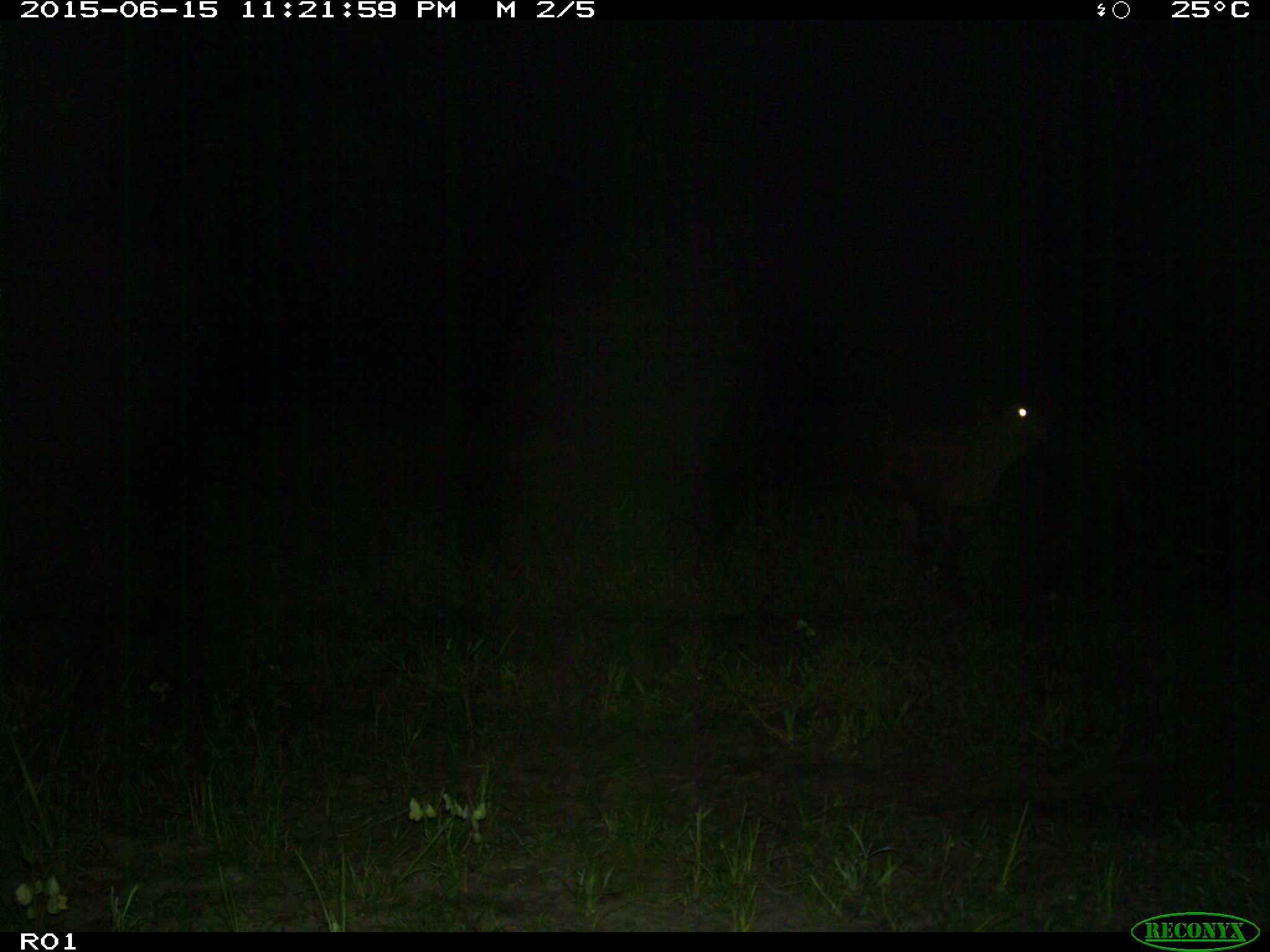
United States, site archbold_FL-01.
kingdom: Animalia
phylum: Chordata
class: Mammalia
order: Artiodactyla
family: Bovidae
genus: Bos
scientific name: Bos taurus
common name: domestic cow